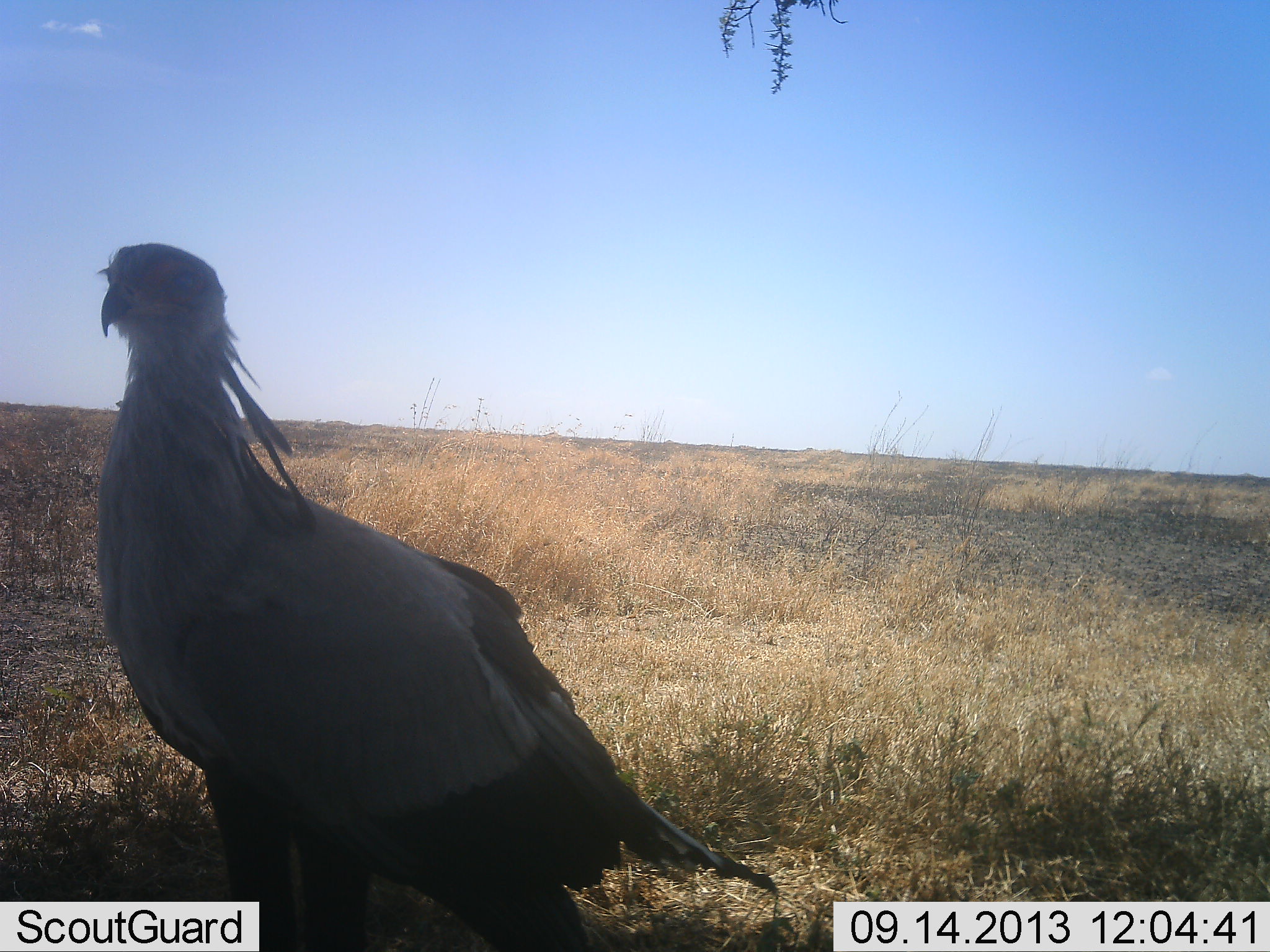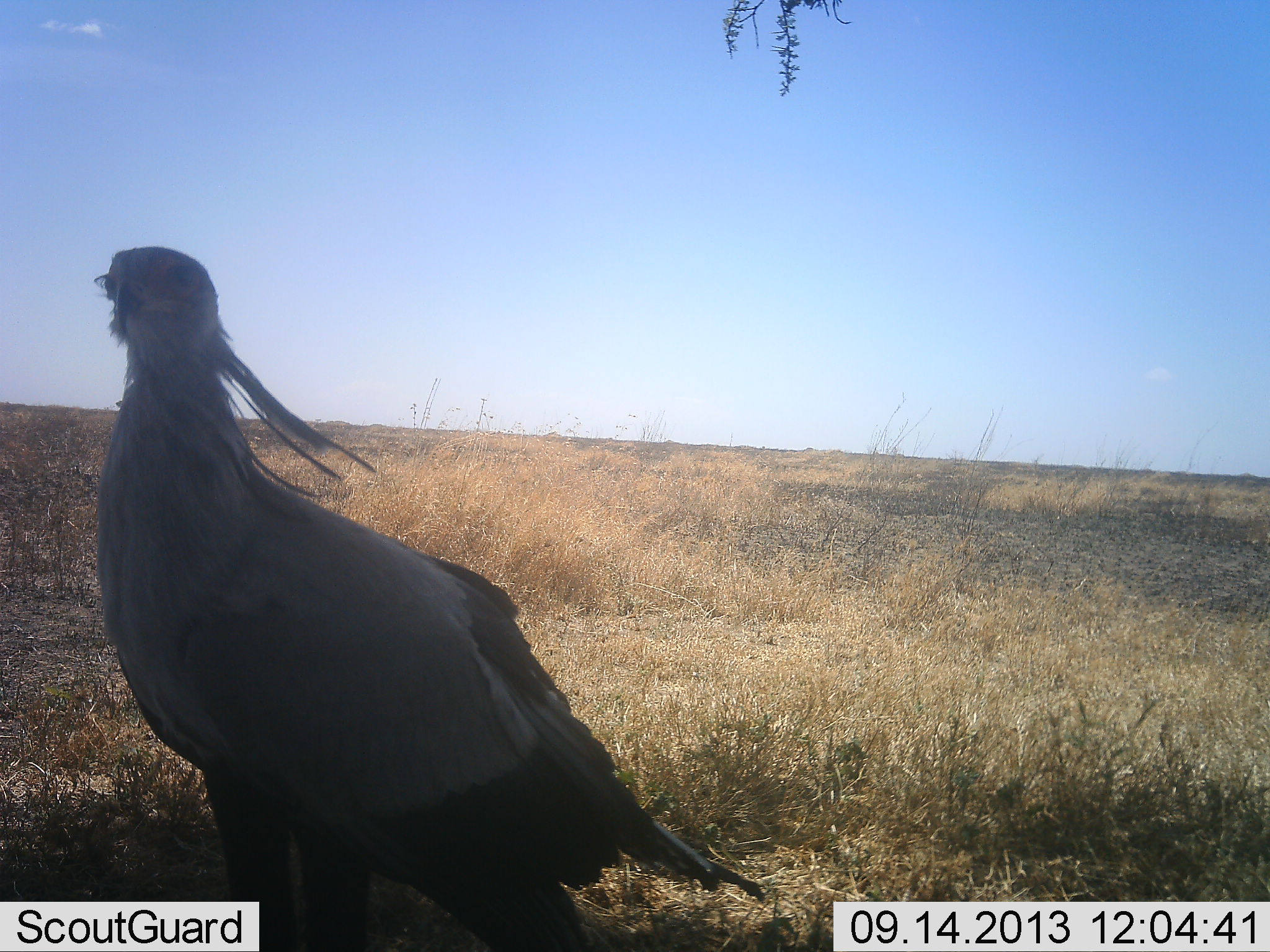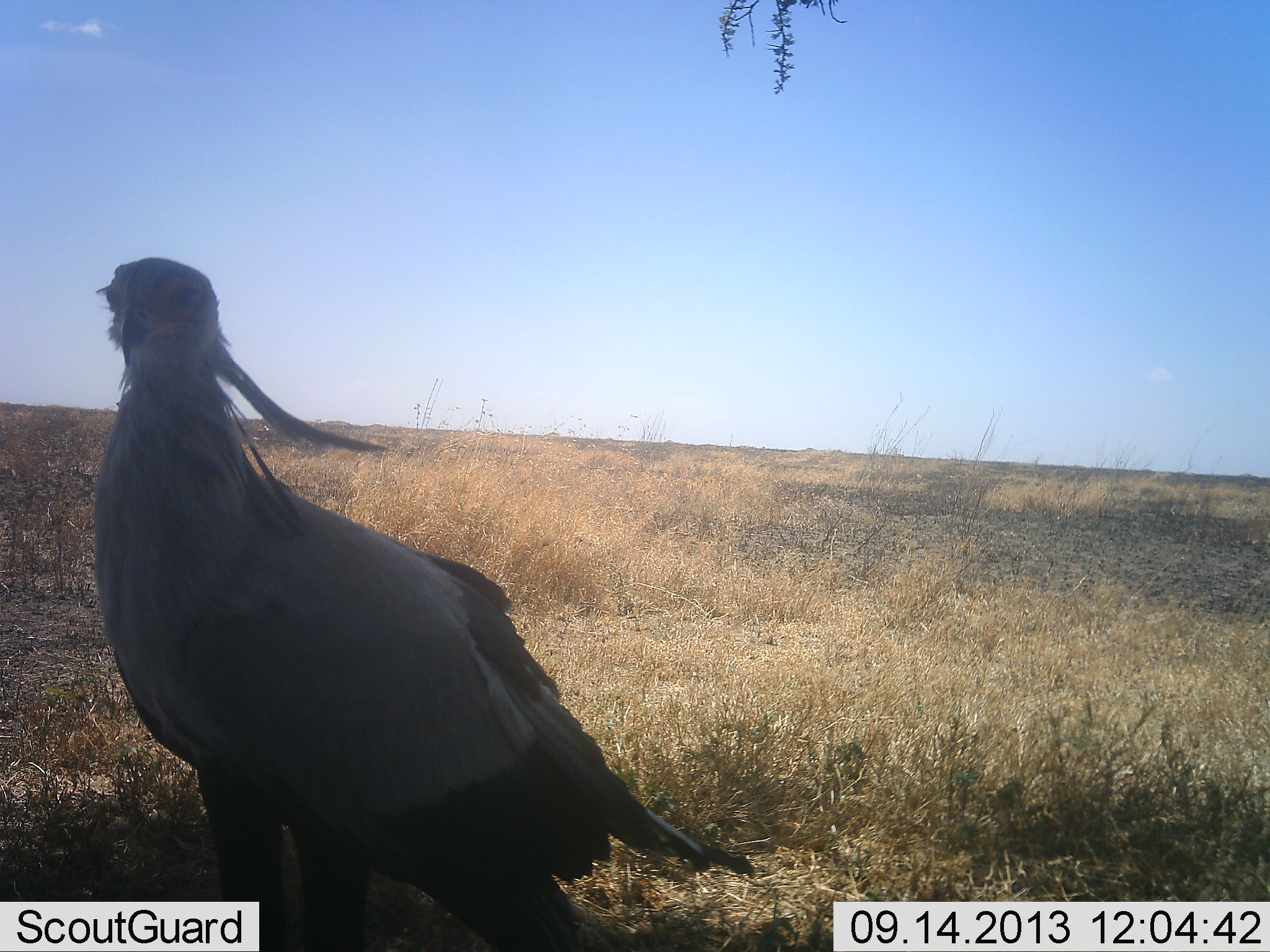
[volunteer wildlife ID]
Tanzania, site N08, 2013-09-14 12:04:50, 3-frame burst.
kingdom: Animalia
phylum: Chordata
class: Aves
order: Accipitriformes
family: Sagittariidae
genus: Sagittarius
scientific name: Sagittarius serpentarius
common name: secretary bird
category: secretarybird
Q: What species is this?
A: Secretarybird (secretary bird) (Sagittarius serpentarius).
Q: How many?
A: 1.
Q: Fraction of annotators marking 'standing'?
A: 100%.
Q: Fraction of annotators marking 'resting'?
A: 0%.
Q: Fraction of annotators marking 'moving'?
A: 0%.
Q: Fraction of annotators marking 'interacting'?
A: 0%.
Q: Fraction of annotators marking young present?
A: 0%.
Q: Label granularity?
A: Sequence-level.